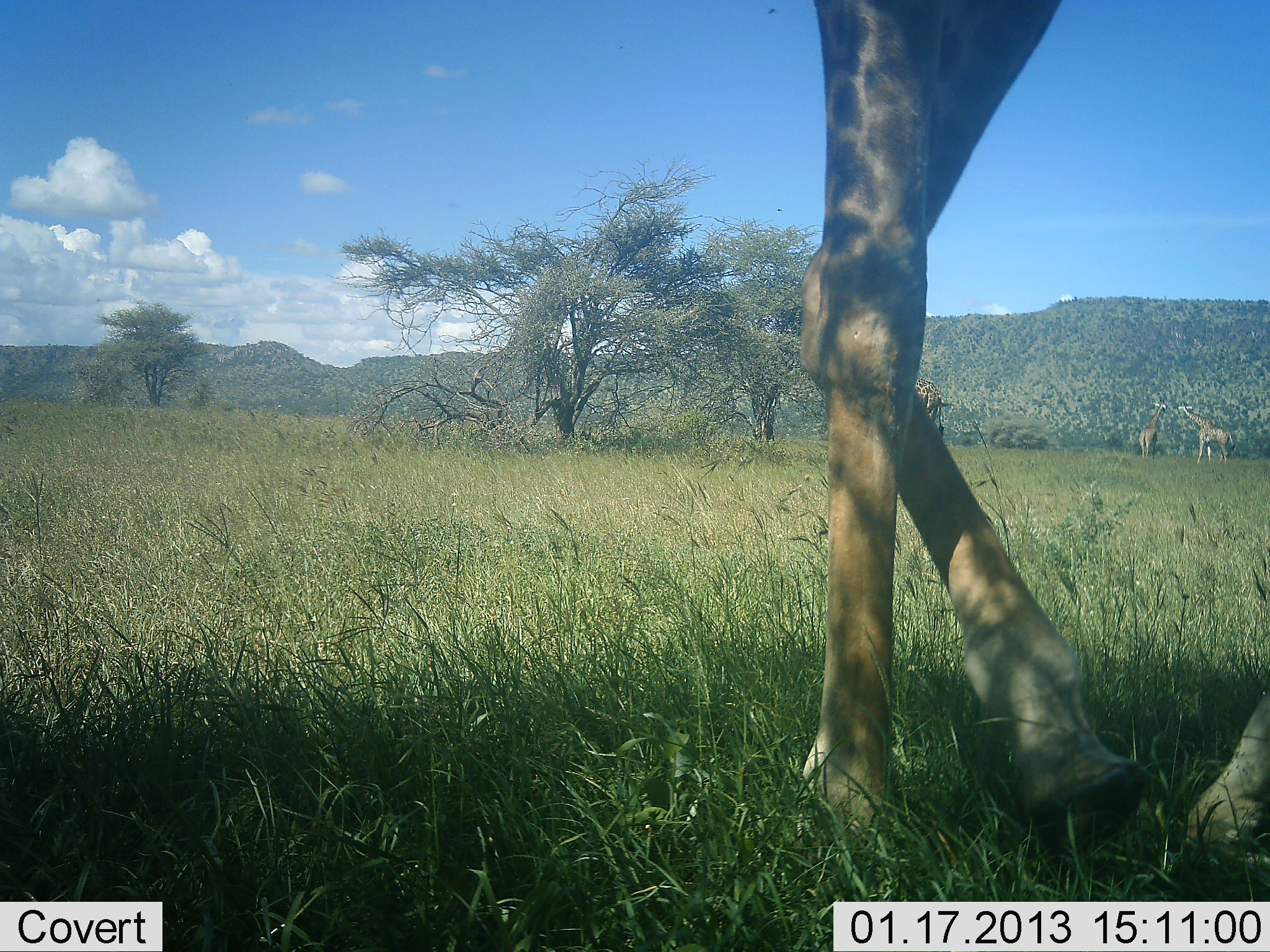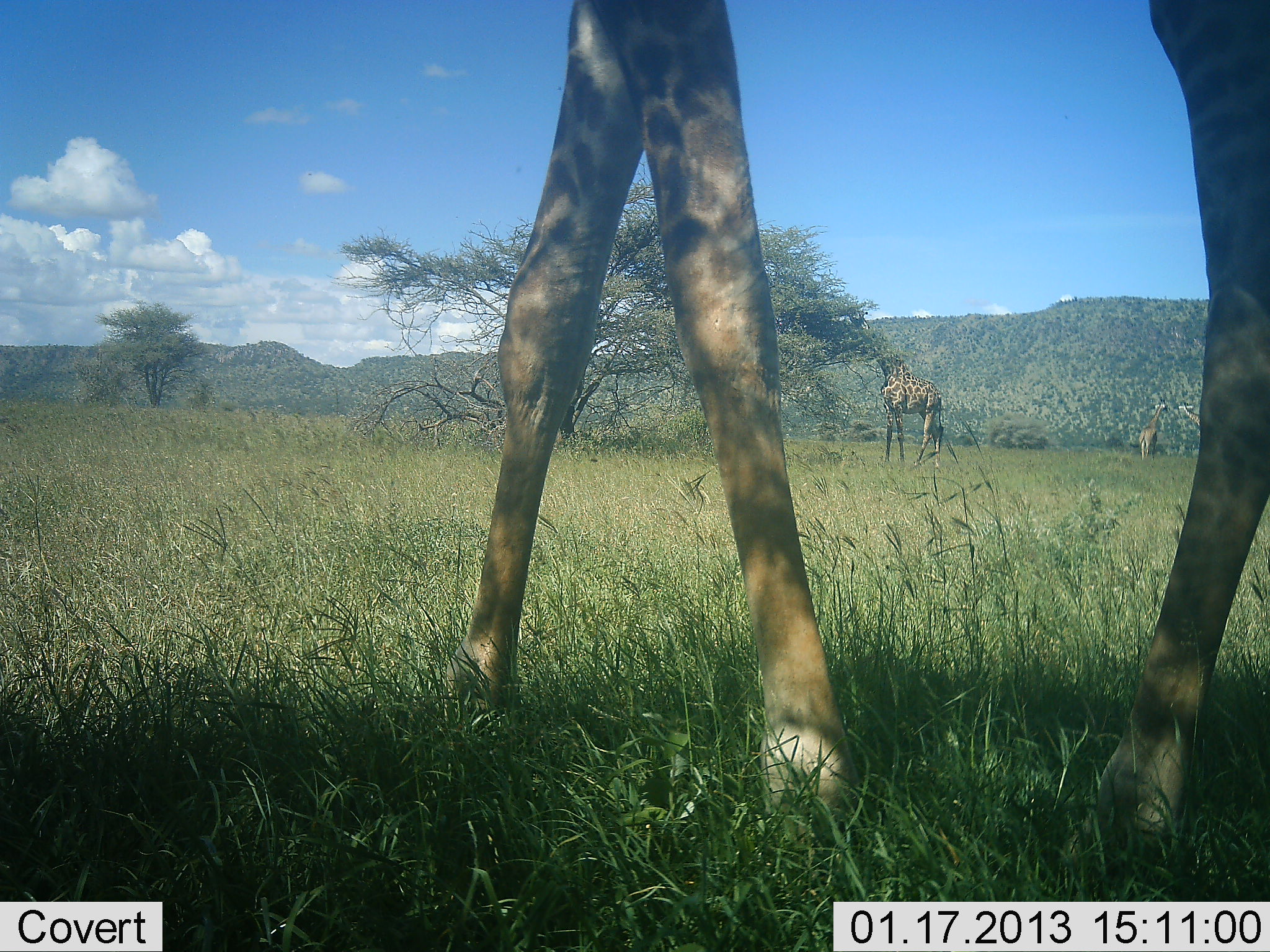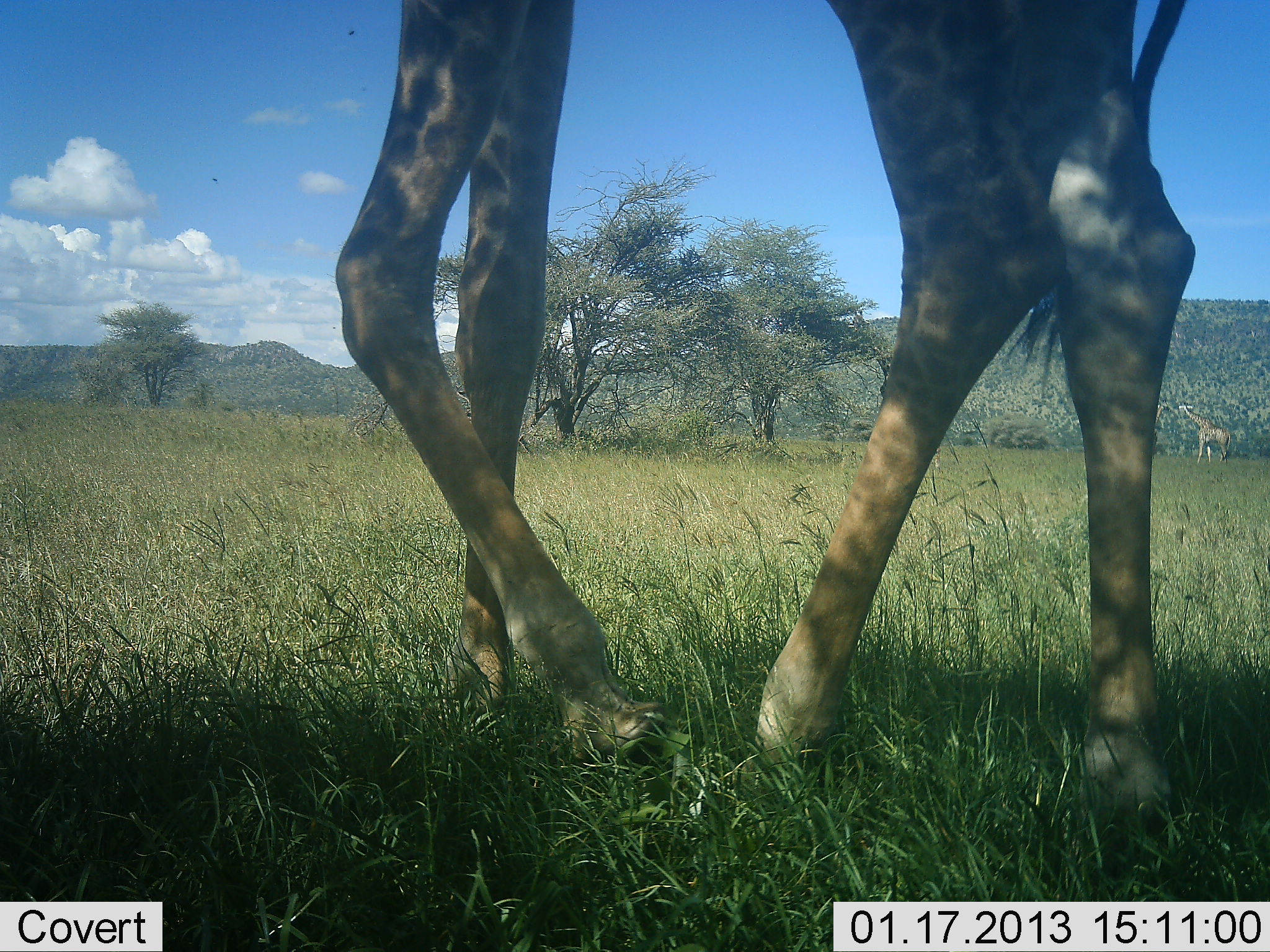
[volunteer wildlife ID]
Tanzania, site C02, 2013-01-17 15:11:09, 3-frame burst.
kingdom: Animalia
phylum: Chordata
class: Mammalia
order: Artiodactyla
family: Giraffidae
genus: Giraffa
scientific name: Giraffa camelopardalis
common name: giraffe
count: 4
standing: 70%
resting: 0%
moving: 70%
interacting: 10%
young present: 0%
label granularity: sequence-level